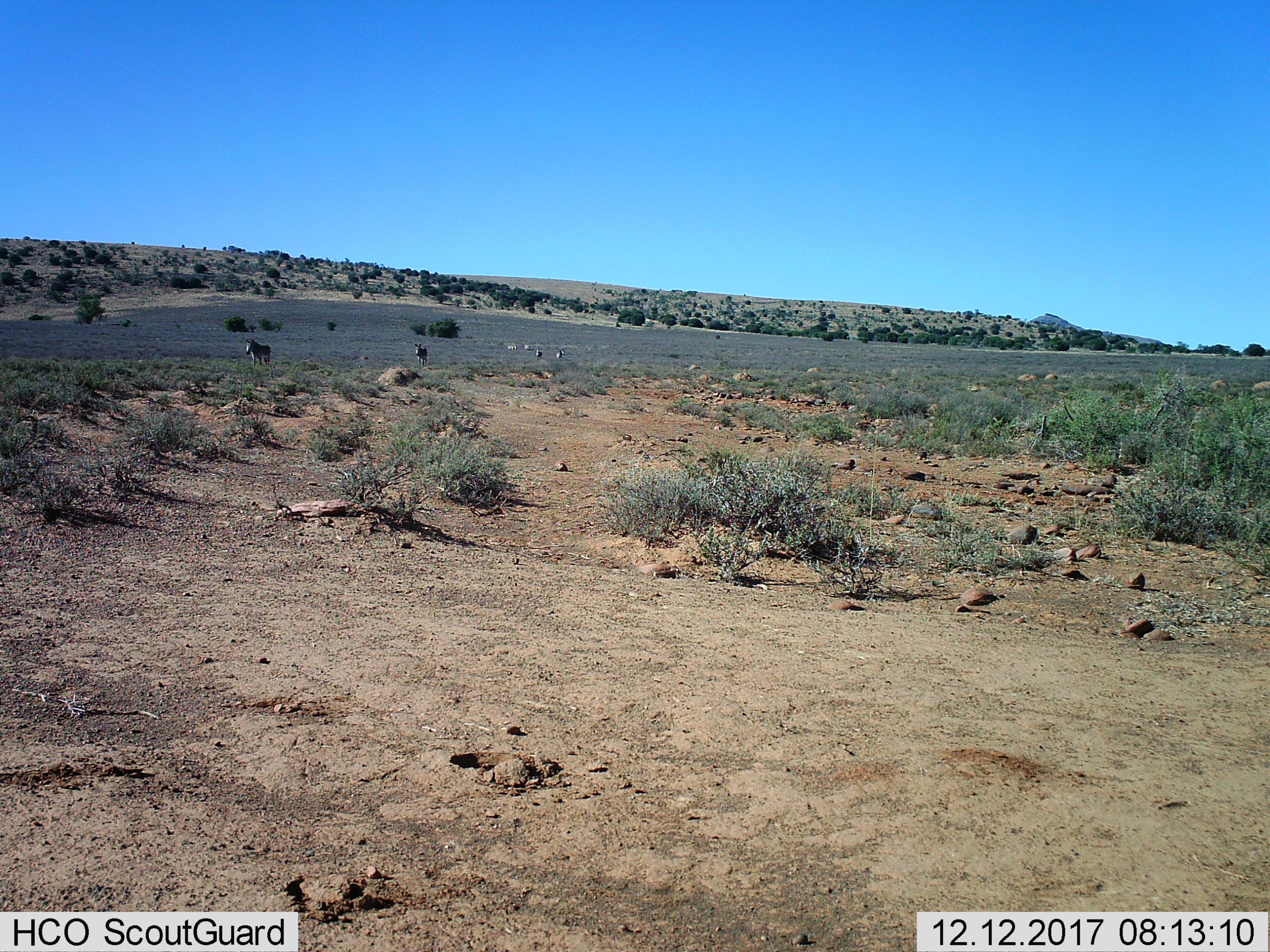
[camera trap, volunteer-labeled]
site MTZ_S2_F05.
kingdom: Animalia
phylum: Chordata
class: Mammalia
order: Perissodactyla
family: Equidae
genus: Equus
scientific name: Equus zebra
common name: mountain zebra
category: zebramountain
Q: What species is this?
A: Zebramountain (mountain zebra) (Equus zebra).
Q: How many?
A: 6.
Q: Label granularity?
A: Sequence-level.